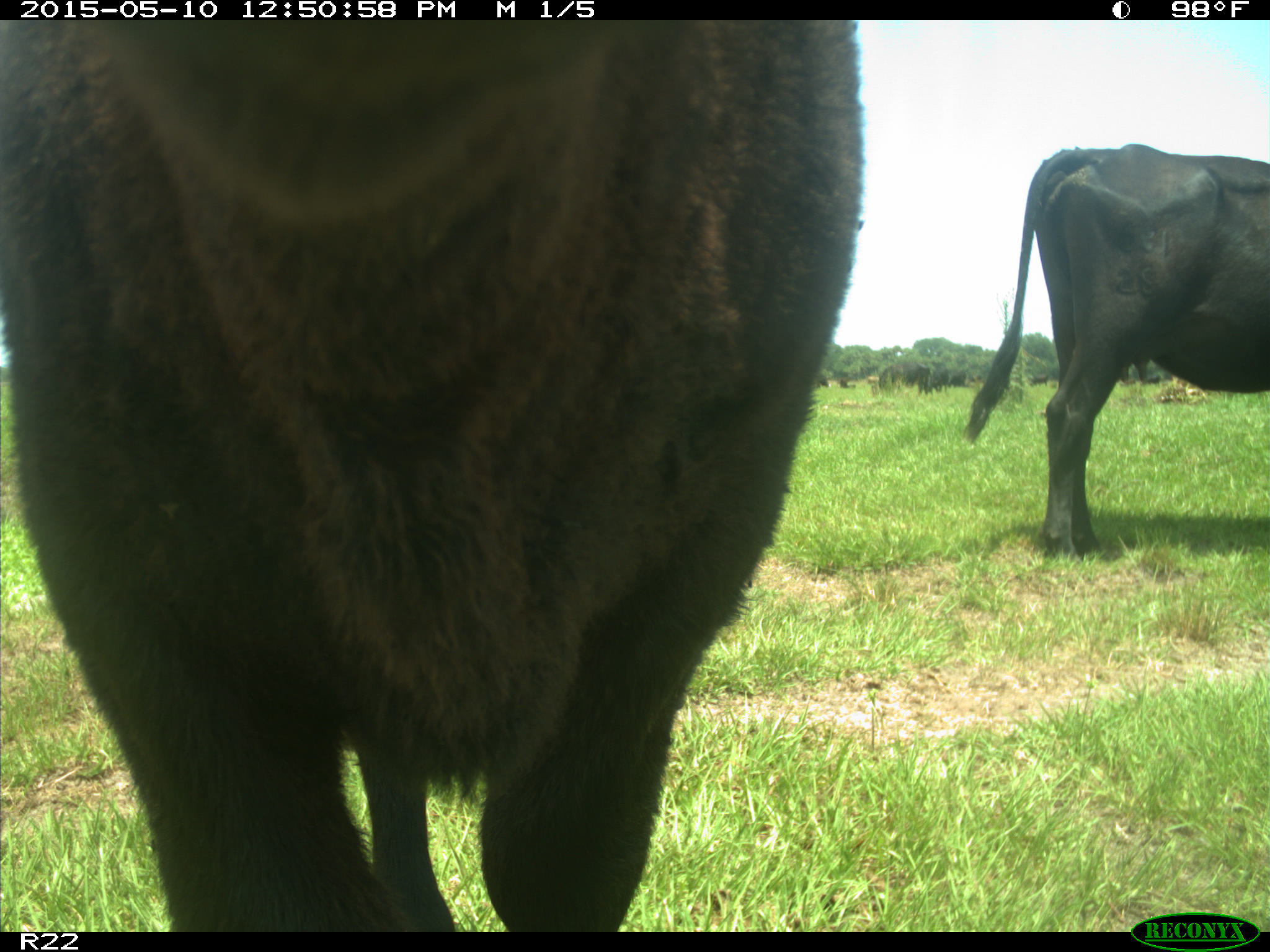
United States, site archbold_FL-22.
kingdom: Animalia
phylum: Chordata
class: Mammalia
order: Artiodactyla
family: Bovidae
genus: Bos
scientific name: Bos taurus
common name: domestic cow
Bos taurus (domestic cow).